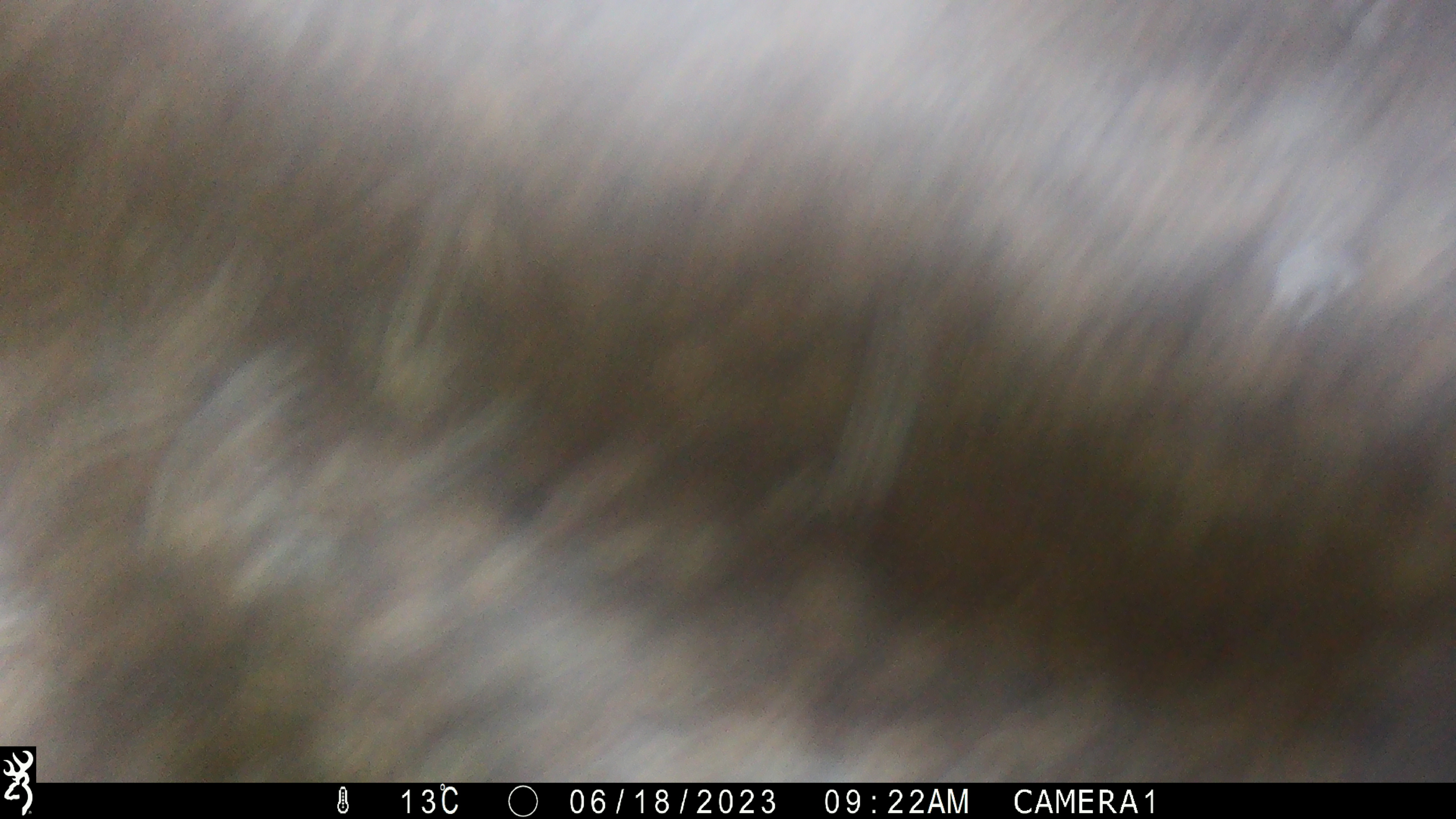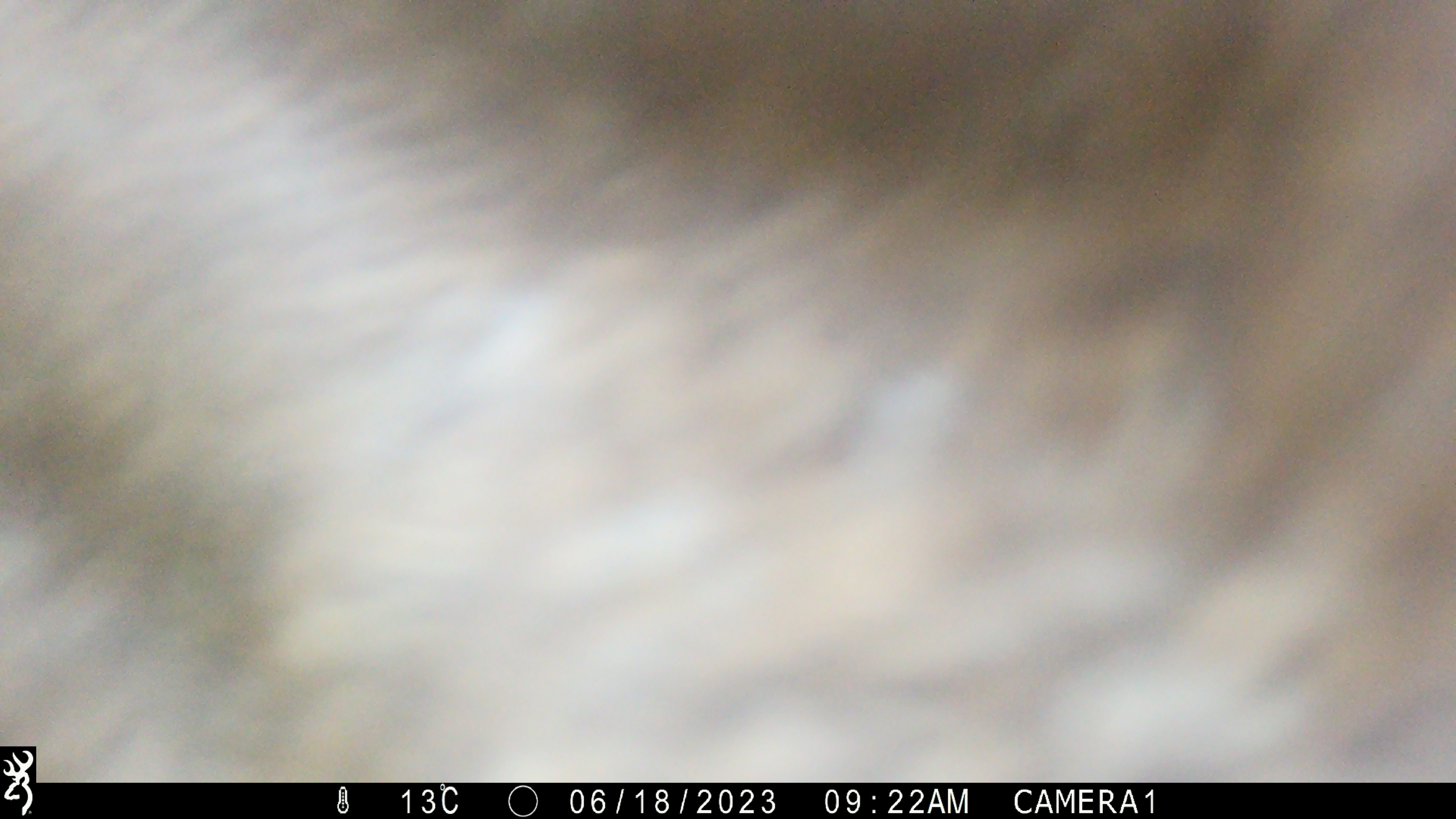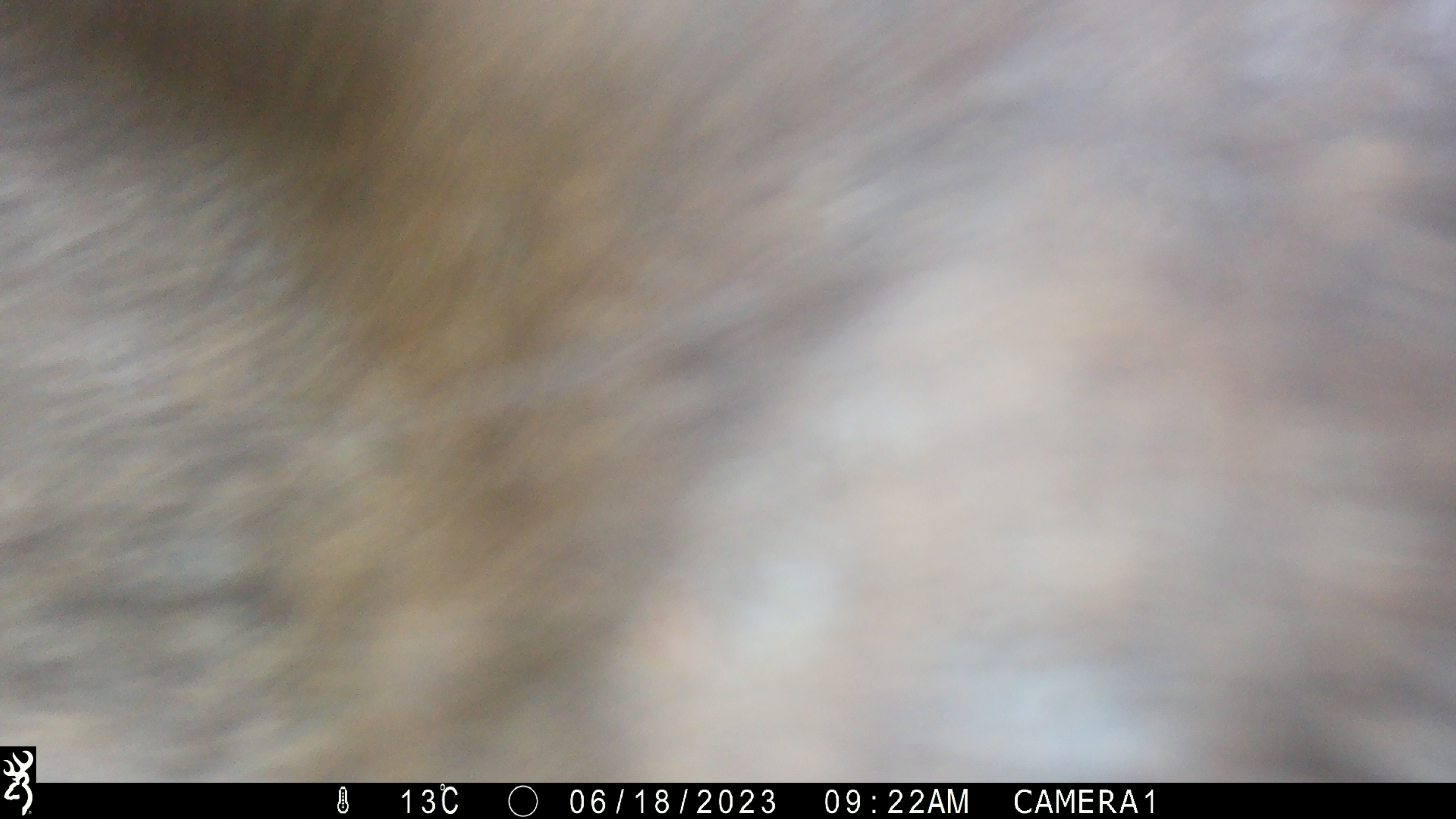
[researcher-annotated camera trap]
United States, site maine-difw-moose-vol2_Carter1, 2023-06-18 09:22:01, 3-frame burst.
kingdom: Animalia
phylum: Chordata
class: Mammalia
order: Artiodactyla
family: Cervidae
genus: Alces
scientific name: Alces alces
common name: moose